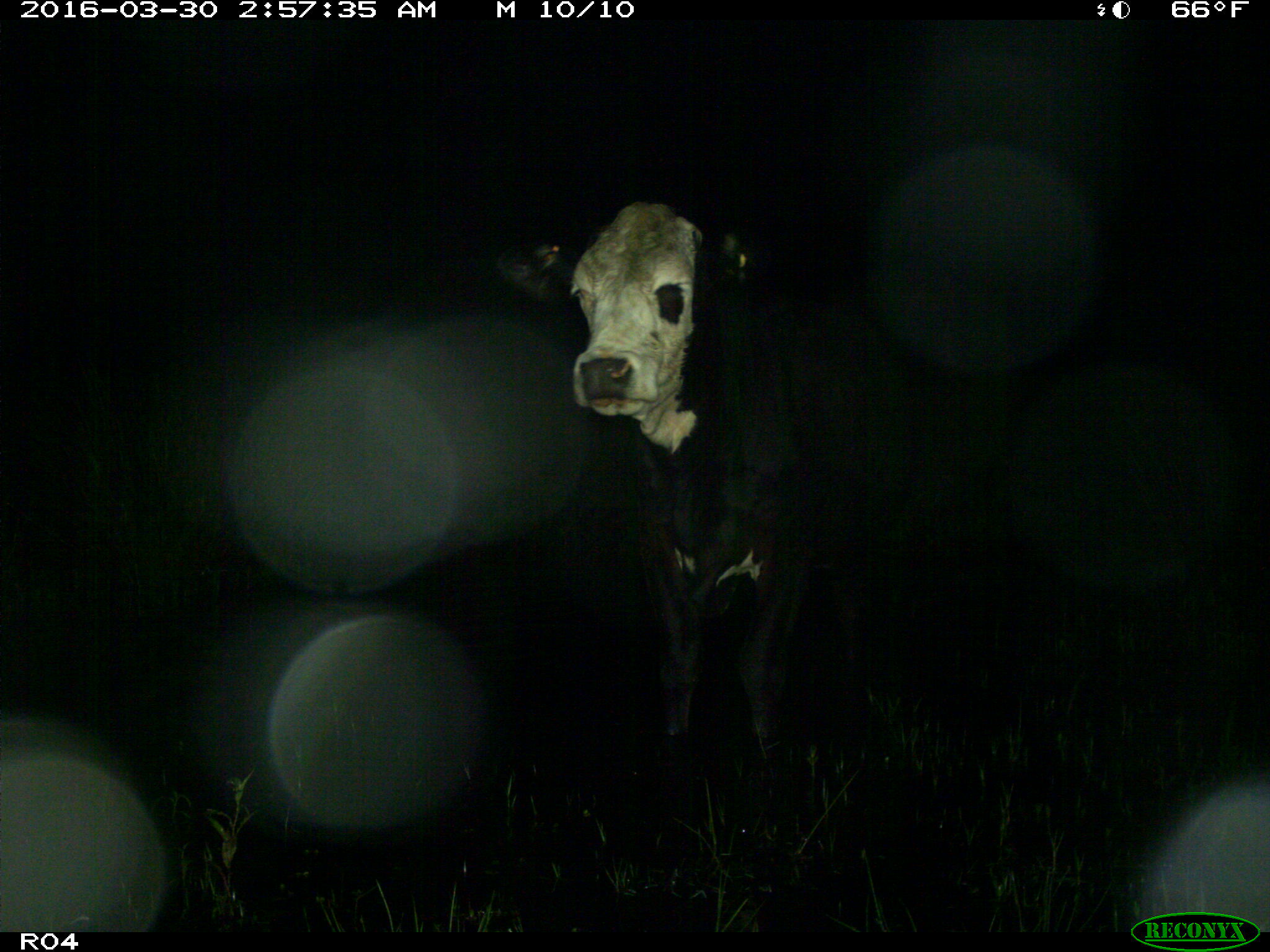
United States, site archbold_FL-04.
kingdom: Animalia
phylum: Chordata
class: Mammalia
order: Artiodactyla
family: Bovidae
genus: Bos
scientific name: Bos taurus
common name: domestic cow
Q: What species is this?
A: Bos taurus (domestic cow).